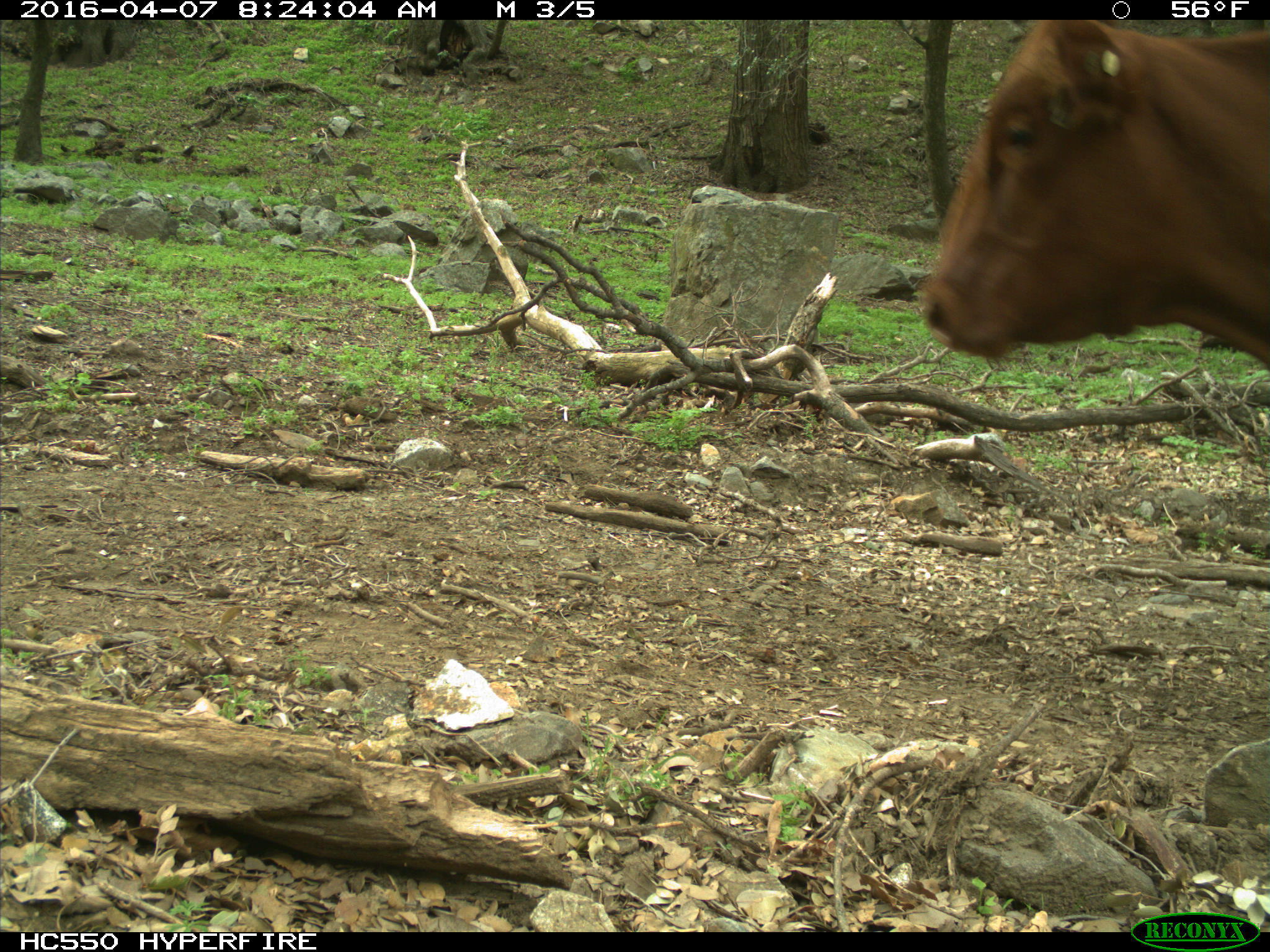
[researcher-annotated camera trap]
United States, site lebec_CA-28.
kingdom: Animalia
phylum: Chordata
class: Mammalia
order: Artiodactyla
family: Bovidae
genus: Bos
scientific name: Bos taurus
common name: domestic cow